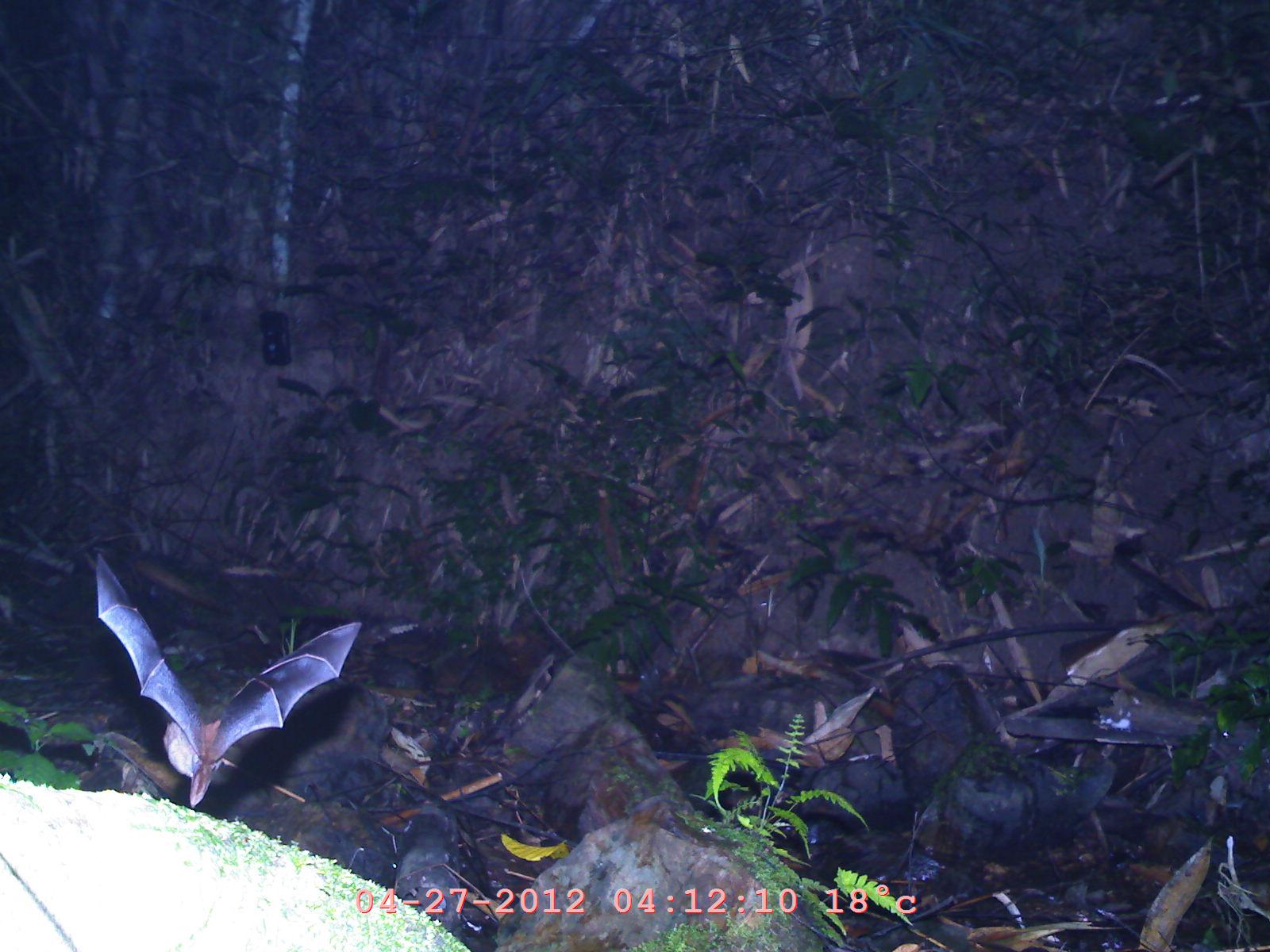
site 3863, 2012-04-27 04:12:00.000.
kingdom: Animalia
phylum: Chordata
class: Mammalia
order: Chiroptera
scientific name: Chiroptera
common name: bats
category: unknown bat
Unknown bat (bats) (Chiroptera), count 1.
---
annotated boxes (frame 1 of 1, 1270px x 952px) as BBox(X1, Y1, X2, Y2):
unknown bat: BBox(88, 548, 364, 809)